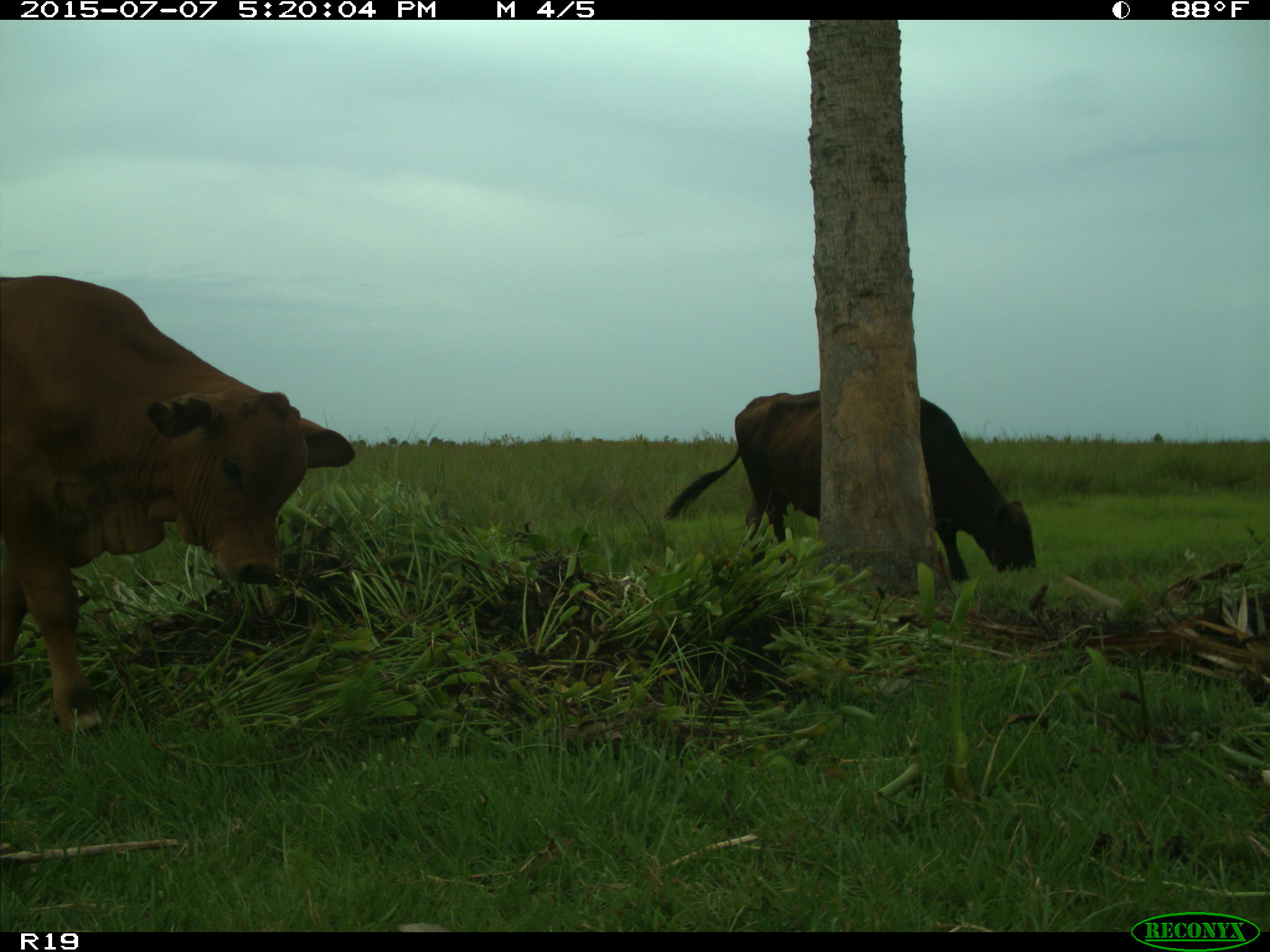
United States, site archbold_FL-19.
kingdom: Animalia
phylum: Chordata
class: Mammalia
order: Artiodactyla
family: Bovidae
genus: Bos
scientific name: Bos taurus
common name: domestic cow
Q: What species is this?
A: Bos taurus (domestic cow).